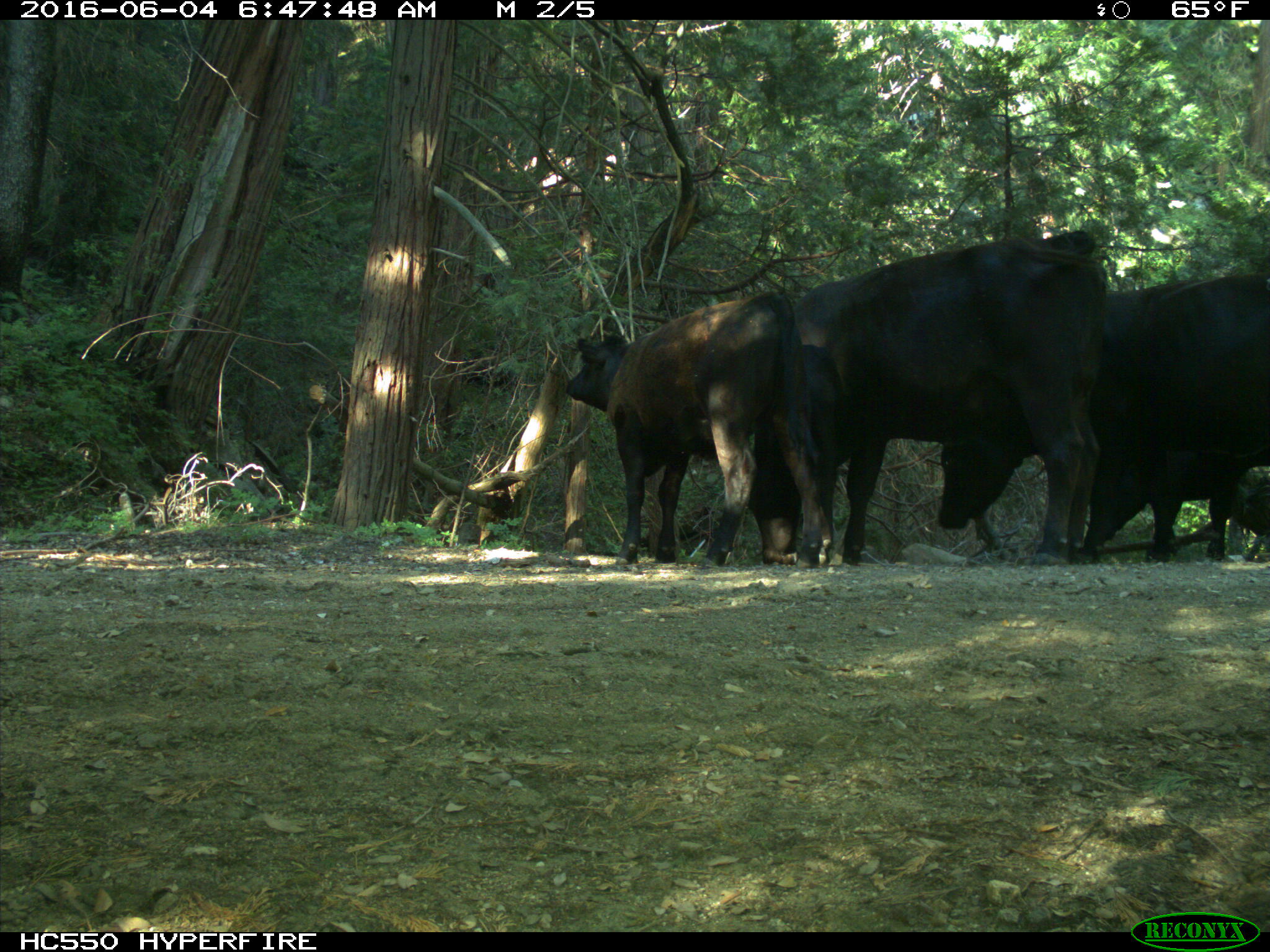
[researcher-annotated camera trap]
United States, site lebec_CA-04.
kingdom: Animalia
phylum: Chordata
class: Mammalia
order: Artiodactyla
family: Bovidae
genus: Bos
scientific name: Bos taurus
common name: domestic cow